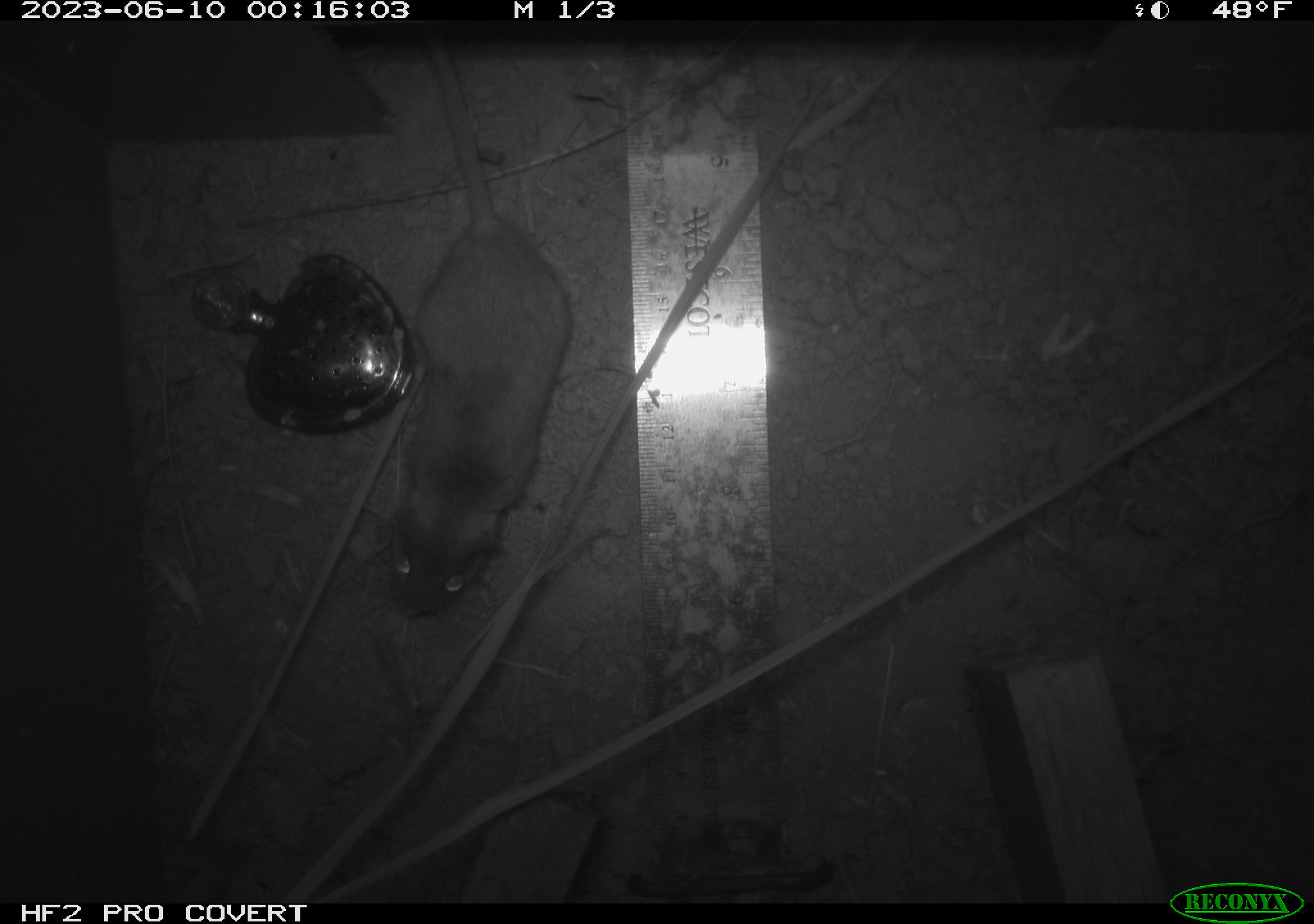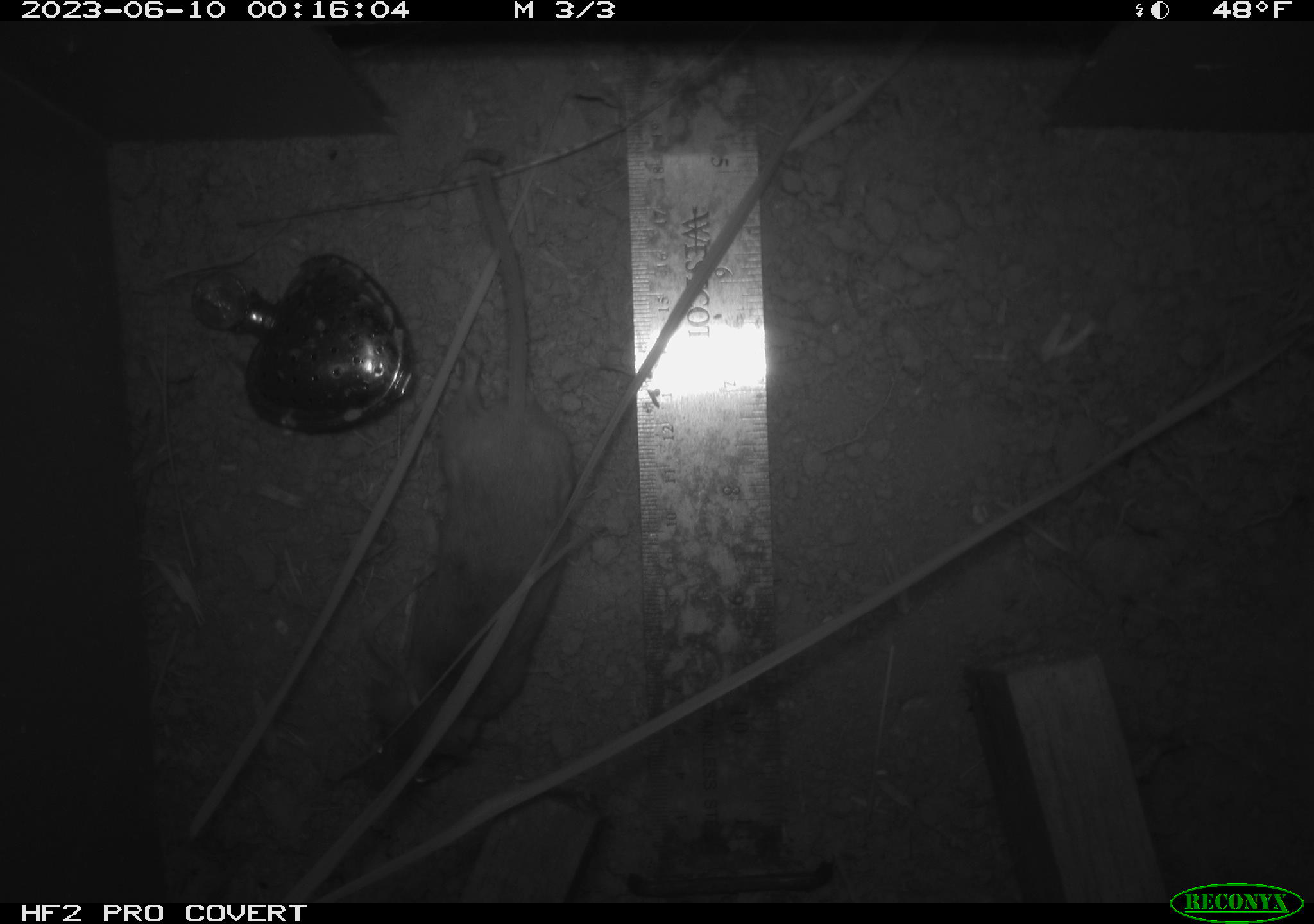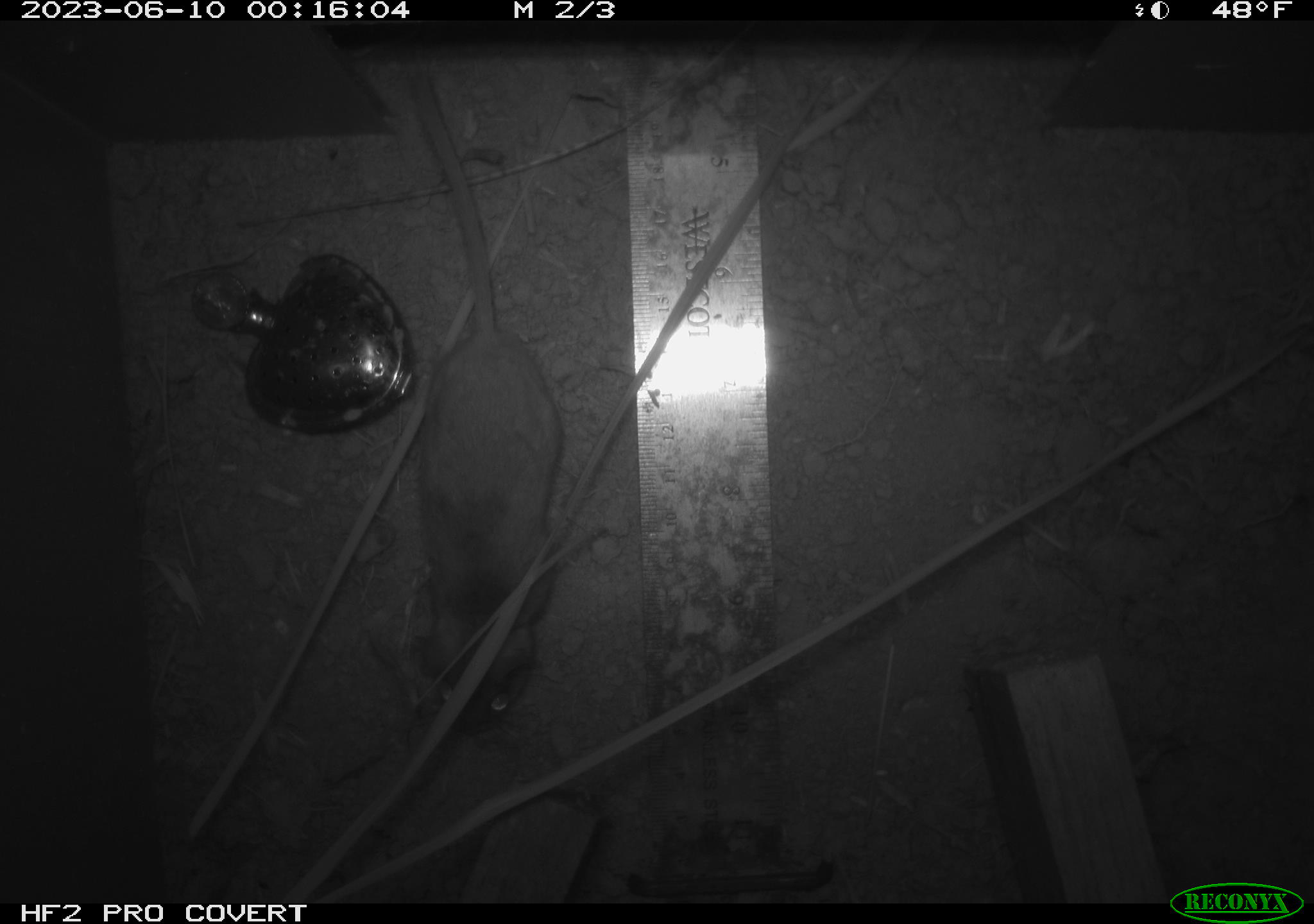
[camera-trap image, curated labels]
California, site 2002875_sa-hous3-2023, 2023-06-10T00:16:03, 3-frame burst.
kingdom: Animalia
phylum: Chordata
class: Mammalia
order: Rodentia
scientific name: Rodentia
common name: mouse species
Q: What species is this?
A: Mouse species (Rodentia).